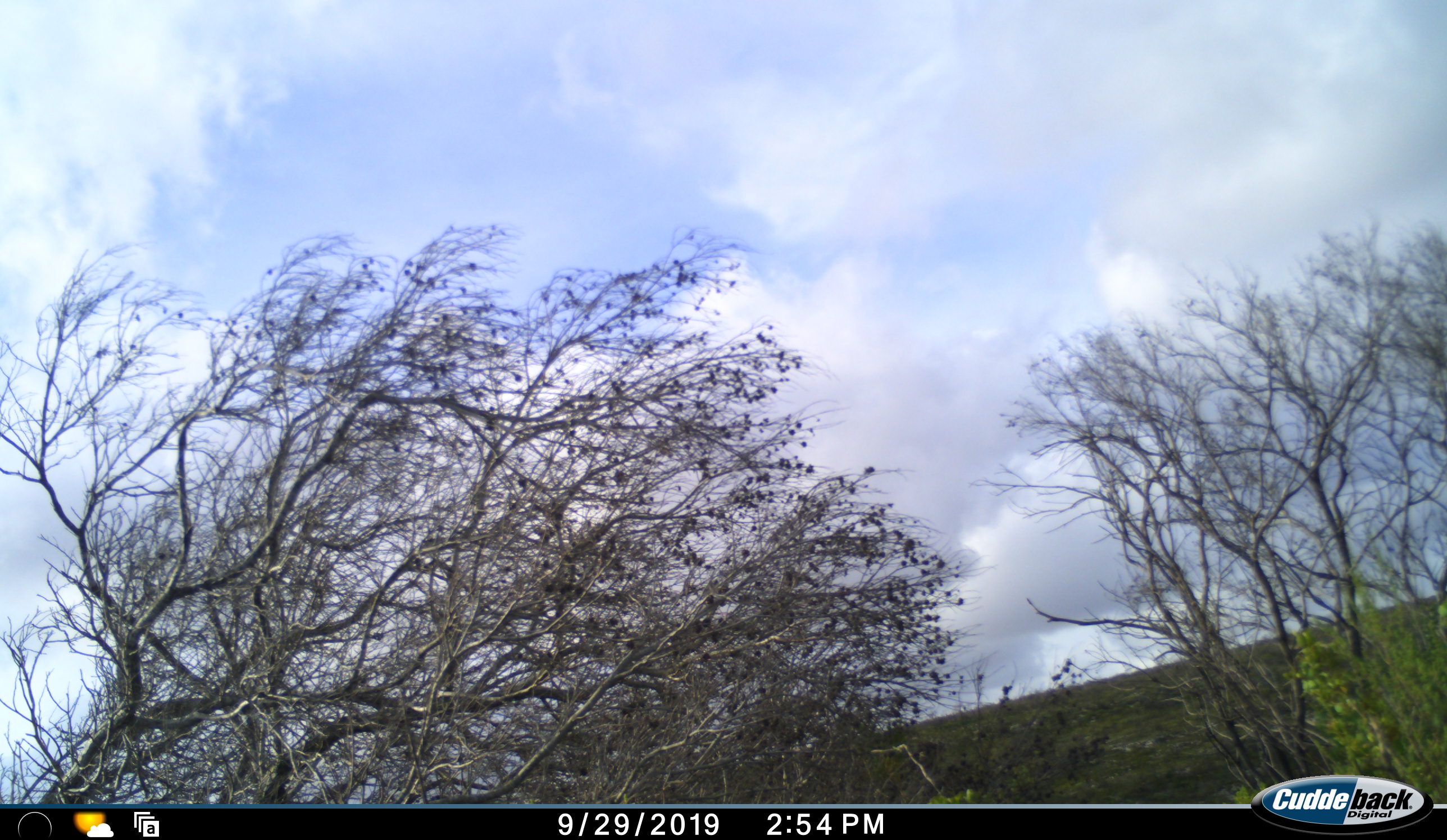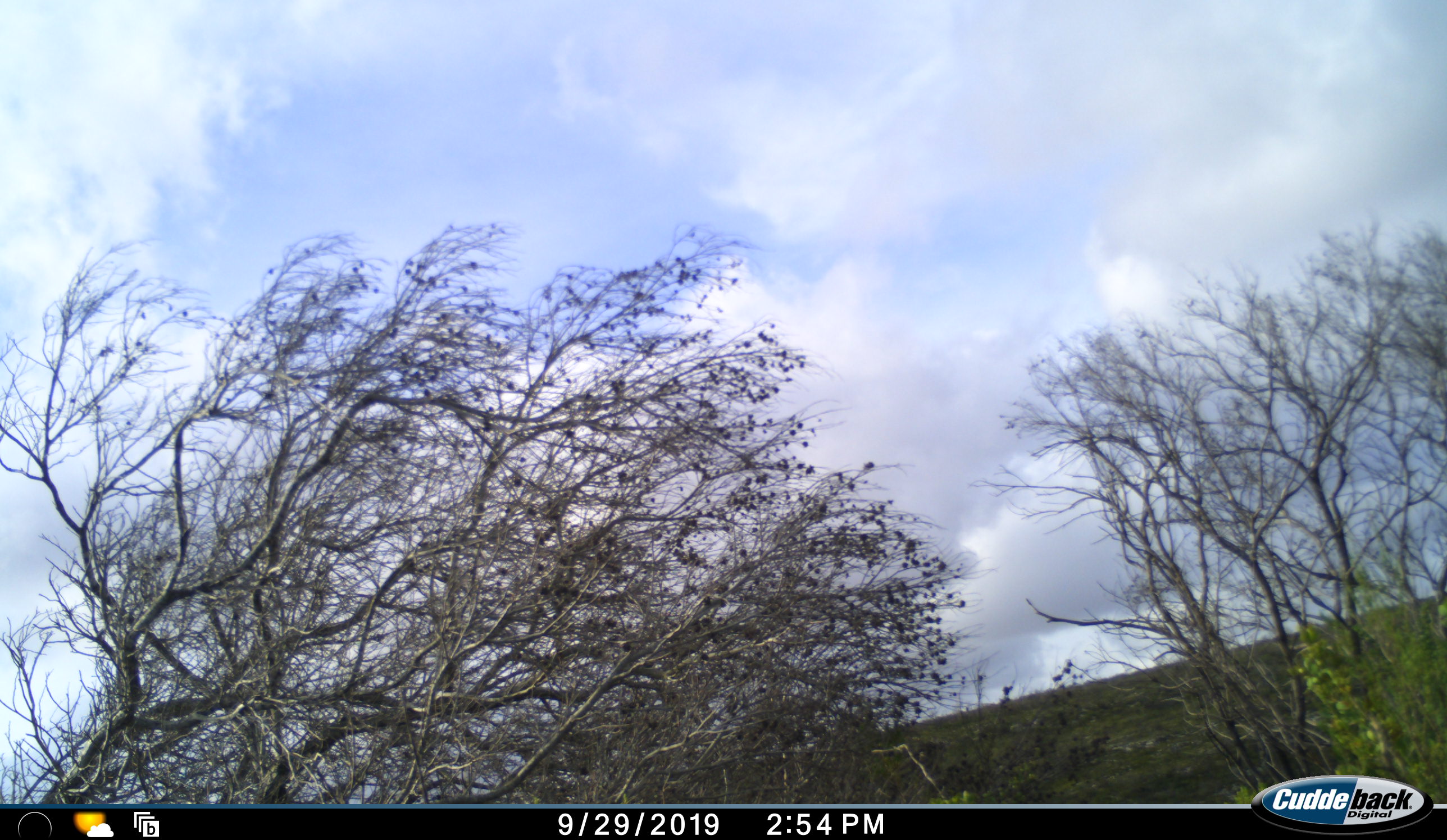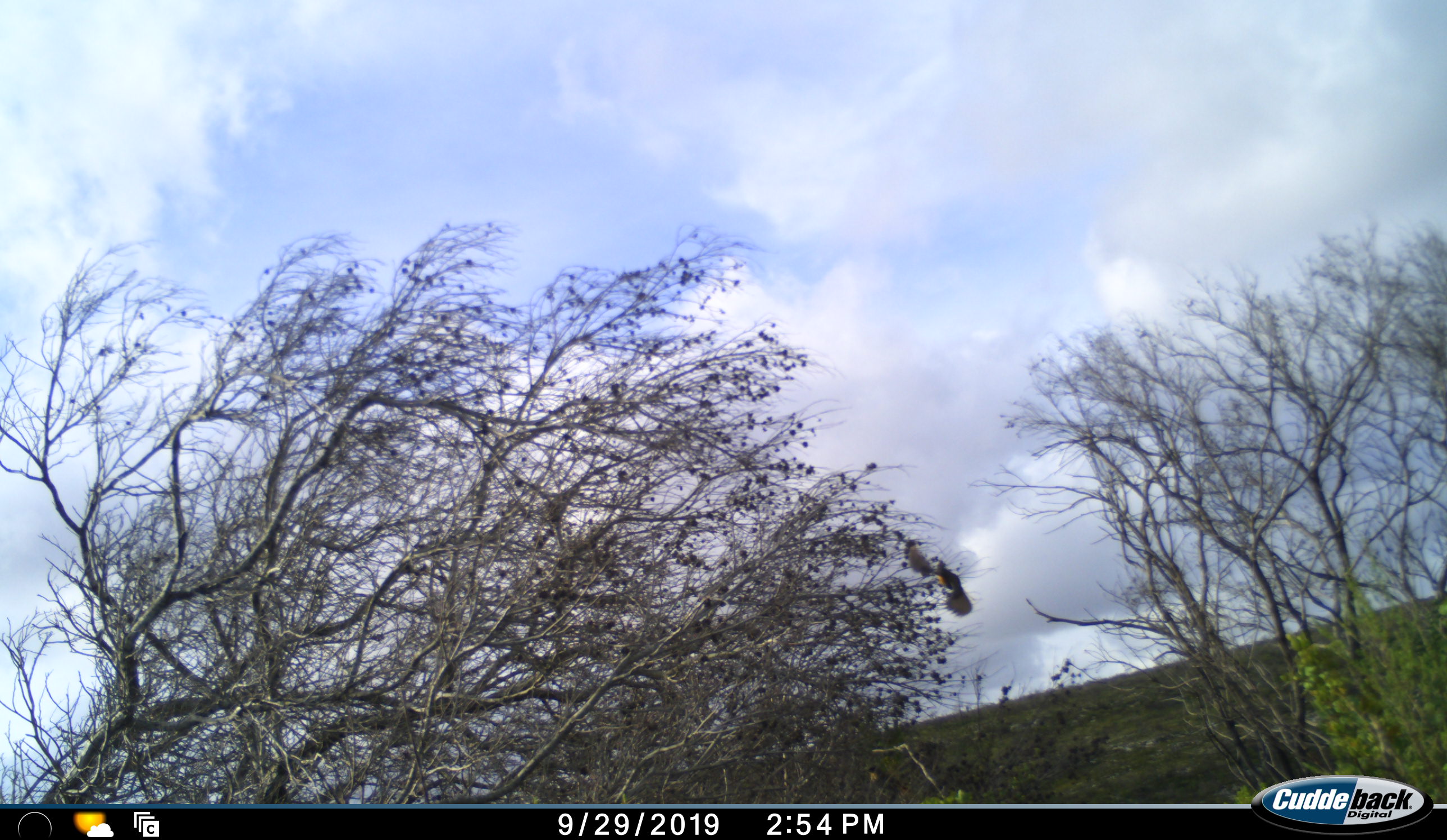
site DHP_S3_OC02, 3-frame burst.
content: unidentified animal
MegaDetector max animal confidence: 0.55